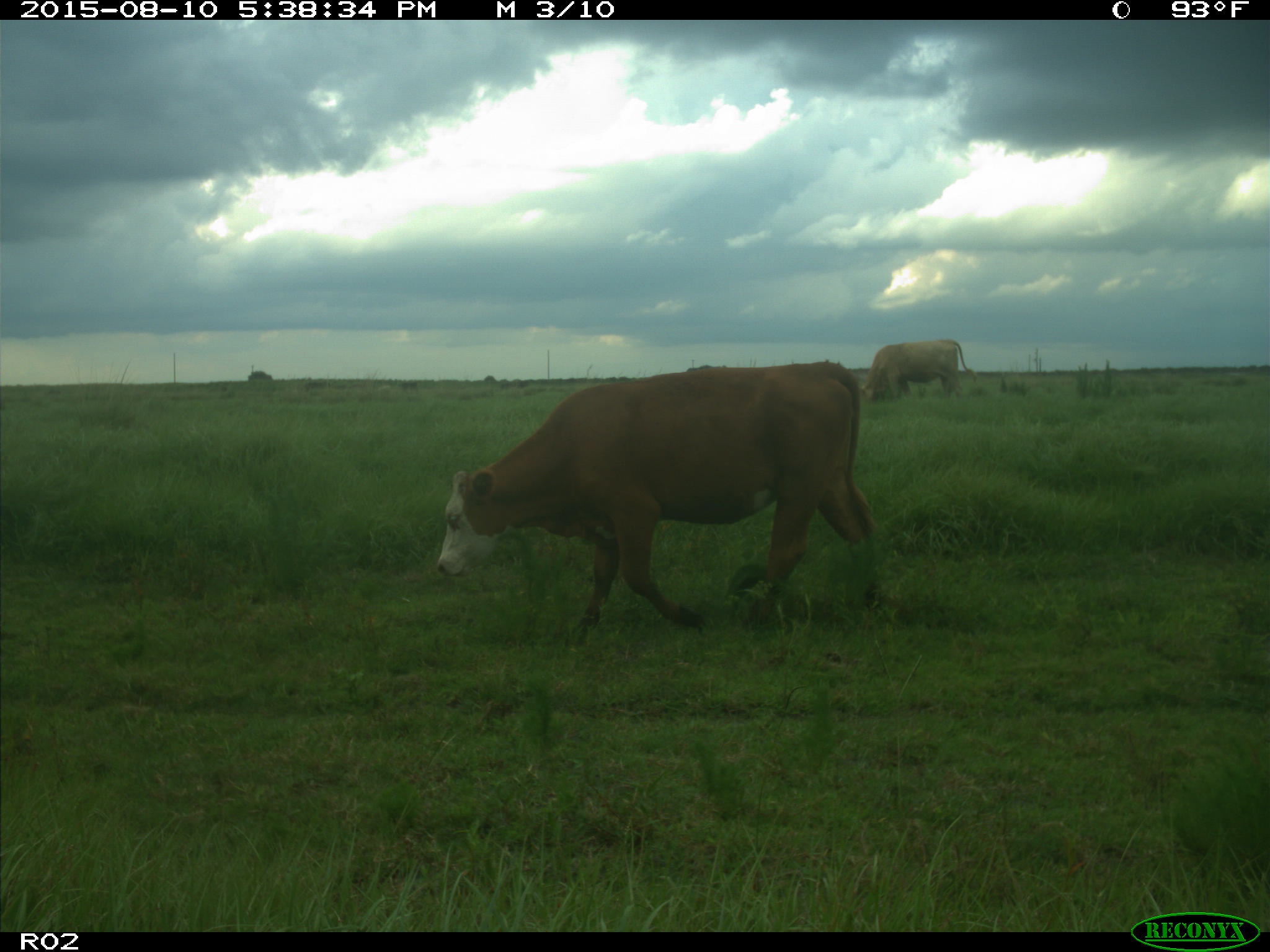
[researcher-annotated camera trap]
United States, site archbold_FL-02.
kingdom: Animalia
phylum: Chordata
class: Mammalia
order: Artiodactyla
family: Bovidae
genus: Bos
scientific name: Bos taurus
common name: domestic cow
Bos taurus (domestic cow).